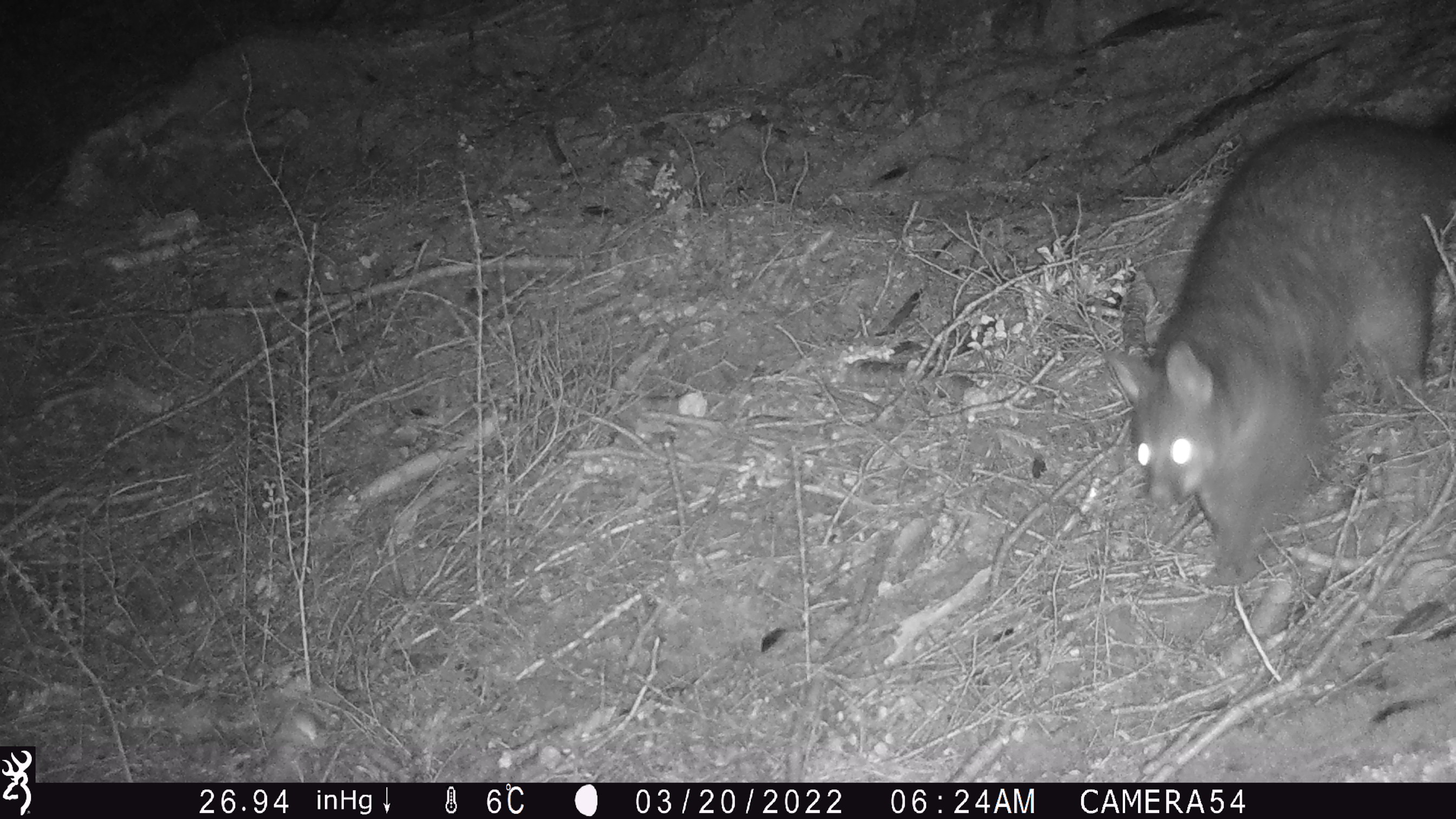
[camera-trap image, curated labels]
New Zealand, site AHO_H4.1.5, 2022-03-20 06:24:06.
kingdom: Animalia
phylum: Chordata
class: Mammalia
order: Diprotodontia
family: Phalangeridae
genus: Trichosurus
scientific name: Trichosurus vulpecula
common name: common brushtail possum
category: possum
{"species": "possum (common brushtail possum) (Trichosurus vulpecula)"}